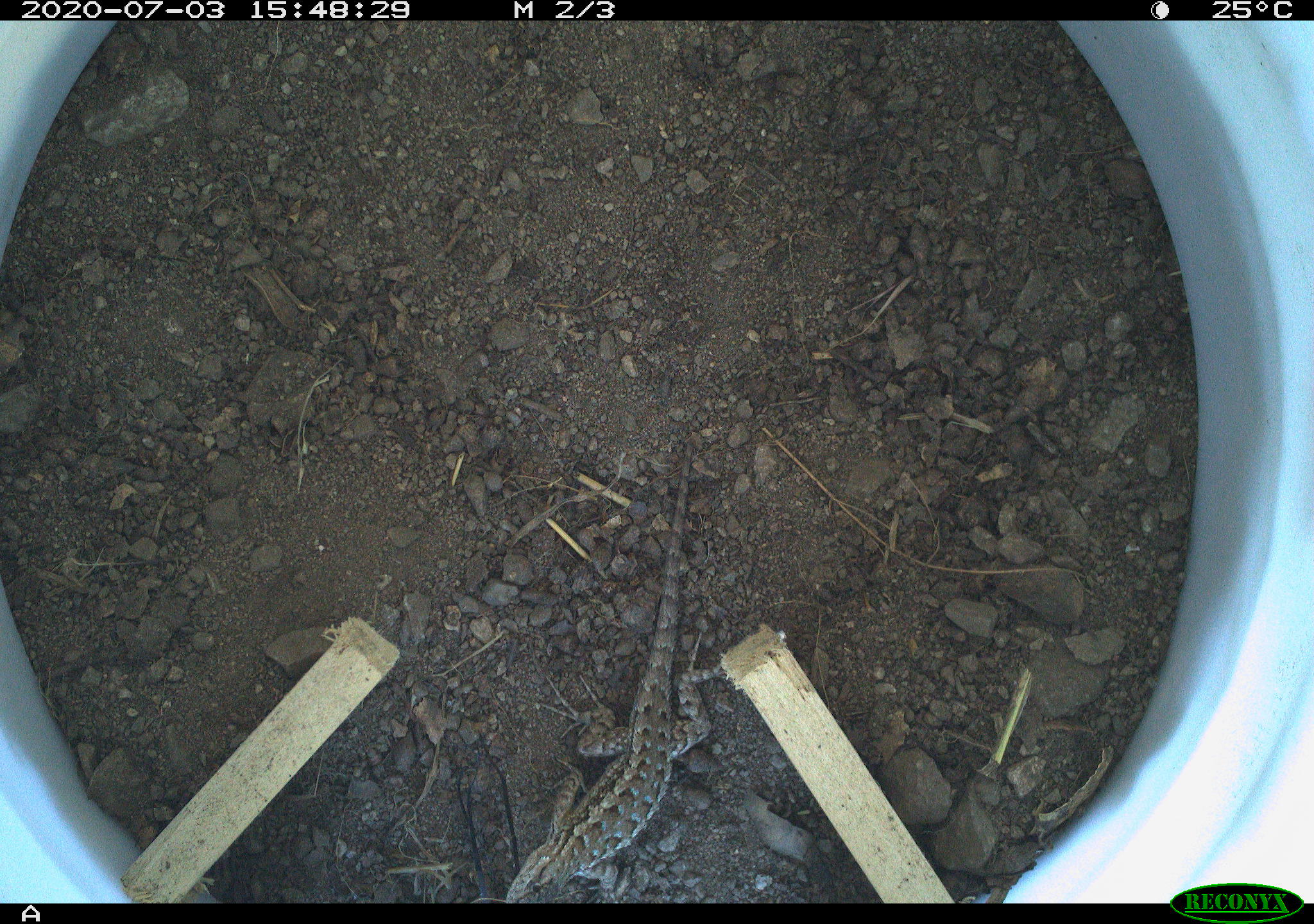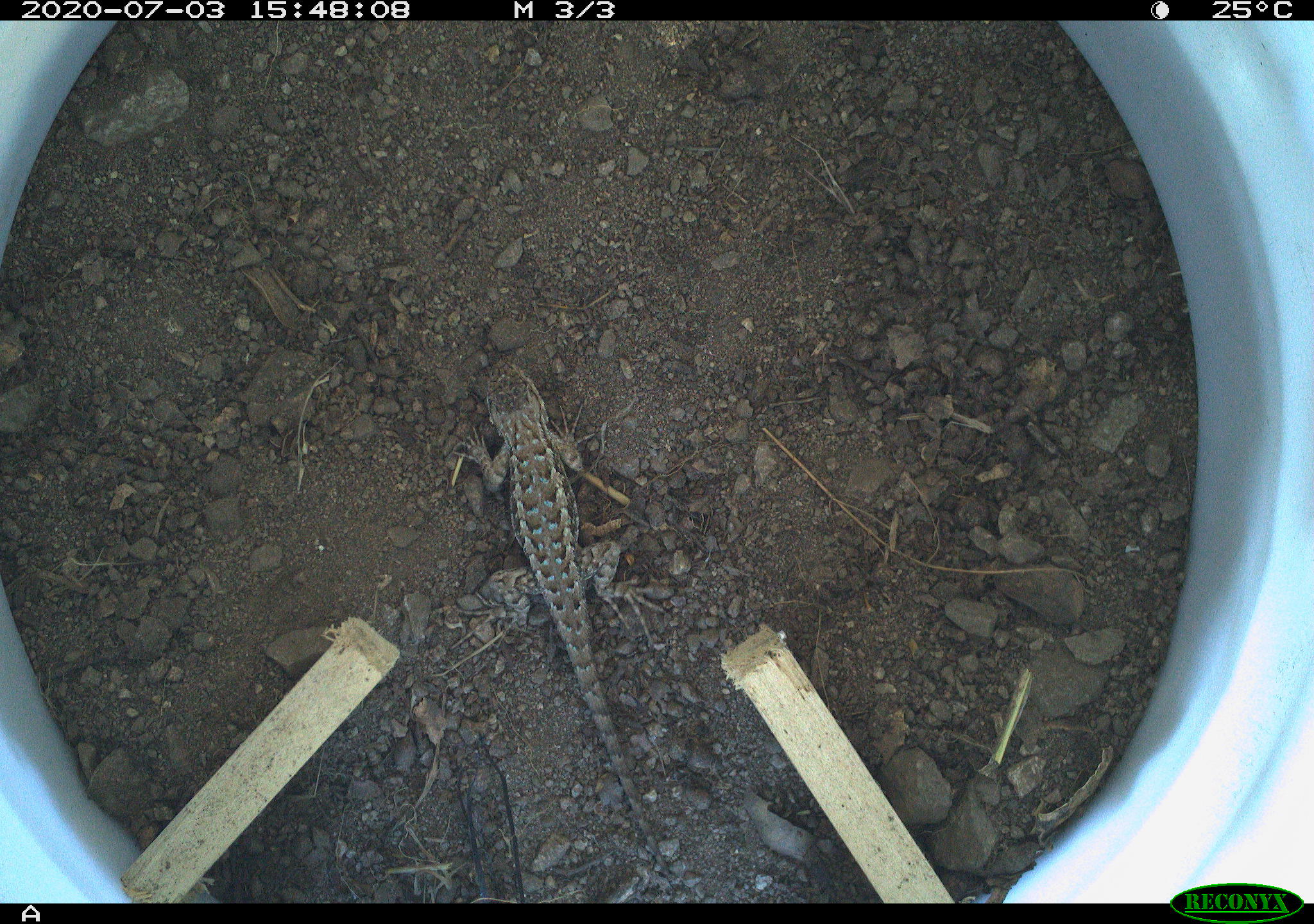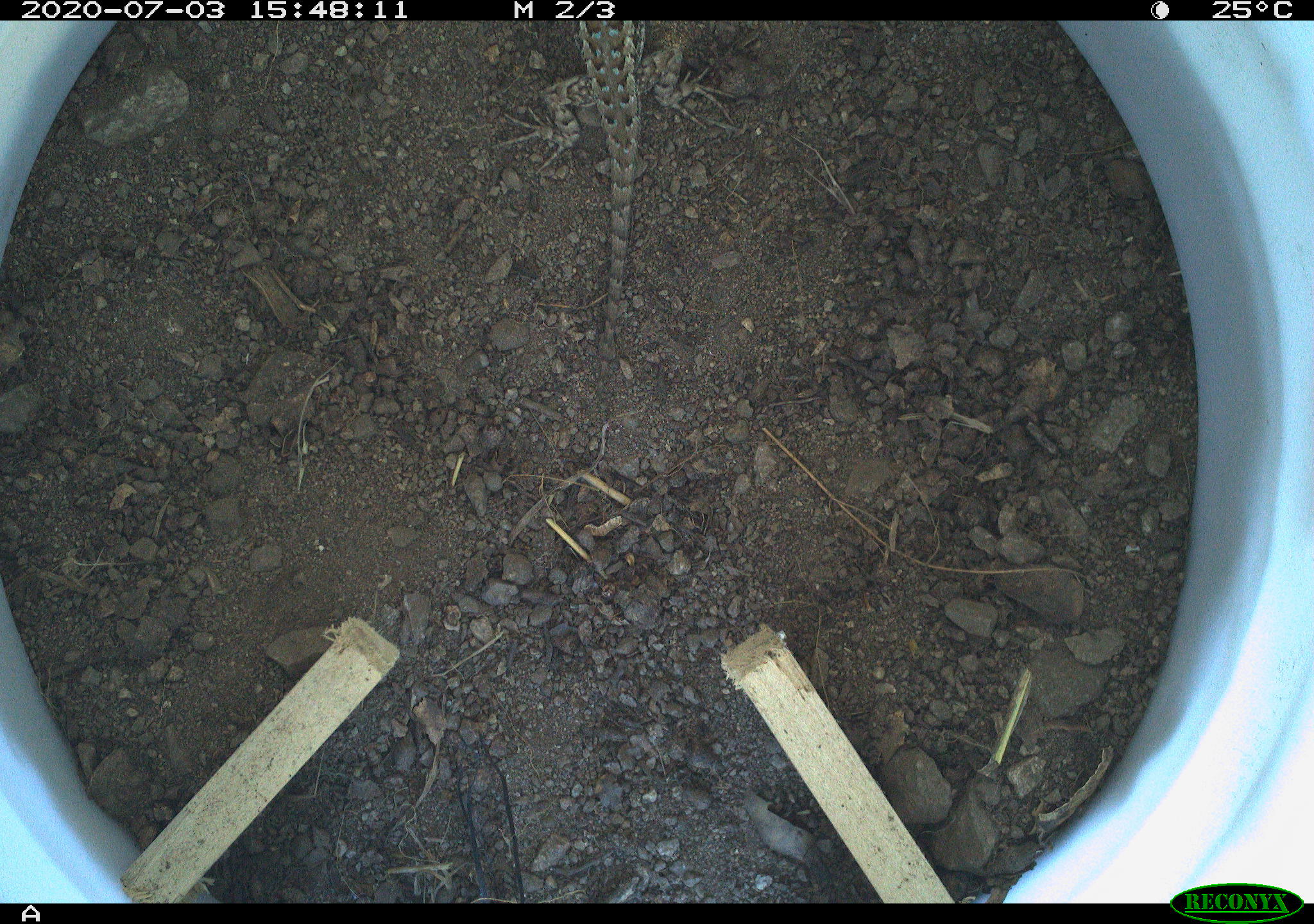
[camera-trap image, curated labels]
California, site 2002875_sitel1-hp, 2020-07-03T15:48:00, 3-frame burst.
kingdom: Animalia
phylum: Chordata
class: Reptilia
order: Squamata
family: Phrynosomatidae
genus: Sceloporus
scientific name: Sceloporus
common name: spiny lizards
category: sceloporus species